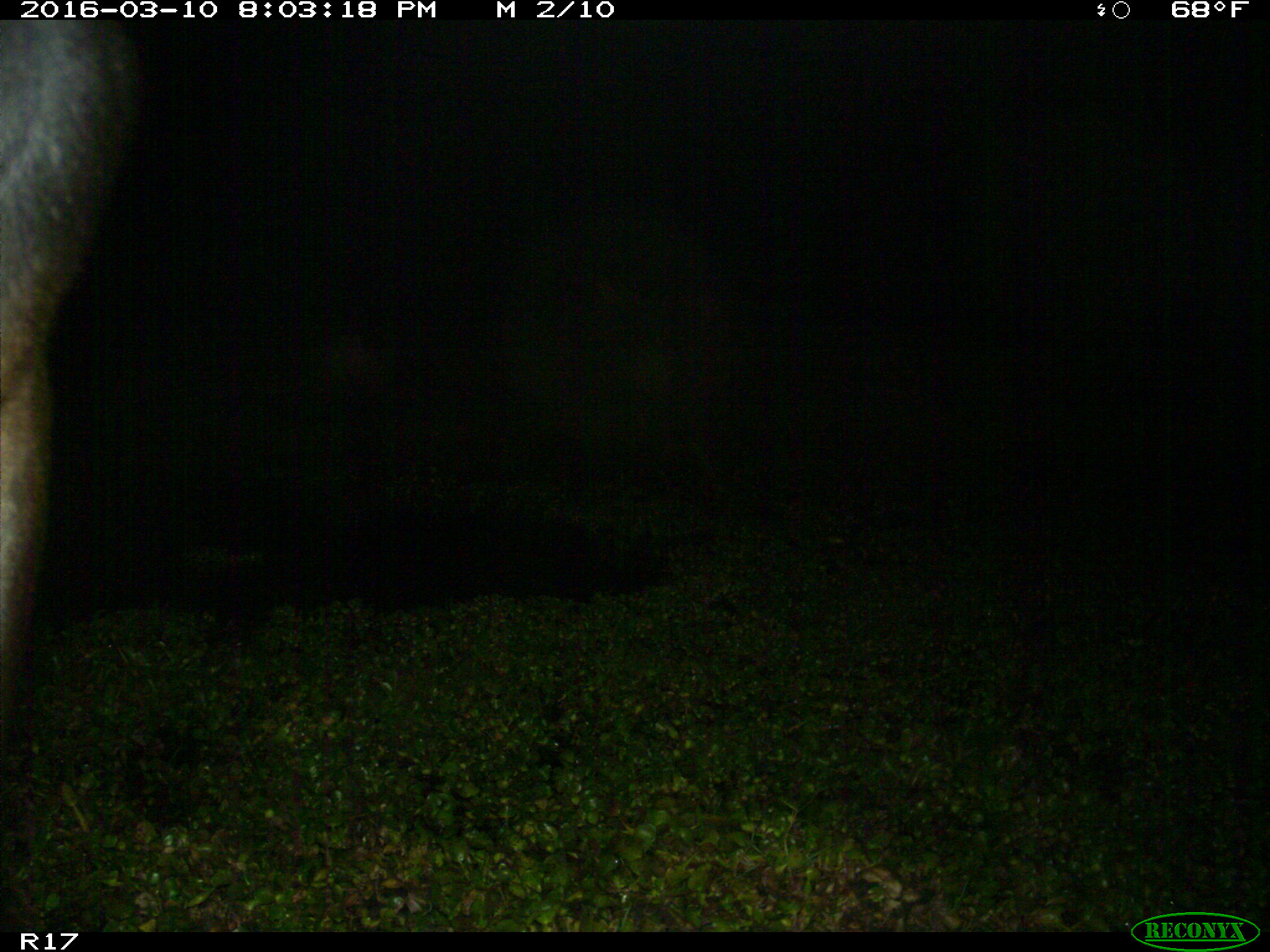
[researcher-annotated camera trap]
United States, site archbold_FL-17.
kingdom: Animalia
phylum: Chordata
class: Mammalia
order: Artiodactyla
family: Bovidae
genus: Bos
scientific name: Bos taurus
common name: domestic cow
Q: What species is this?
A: Bos taurus (domestic cow).